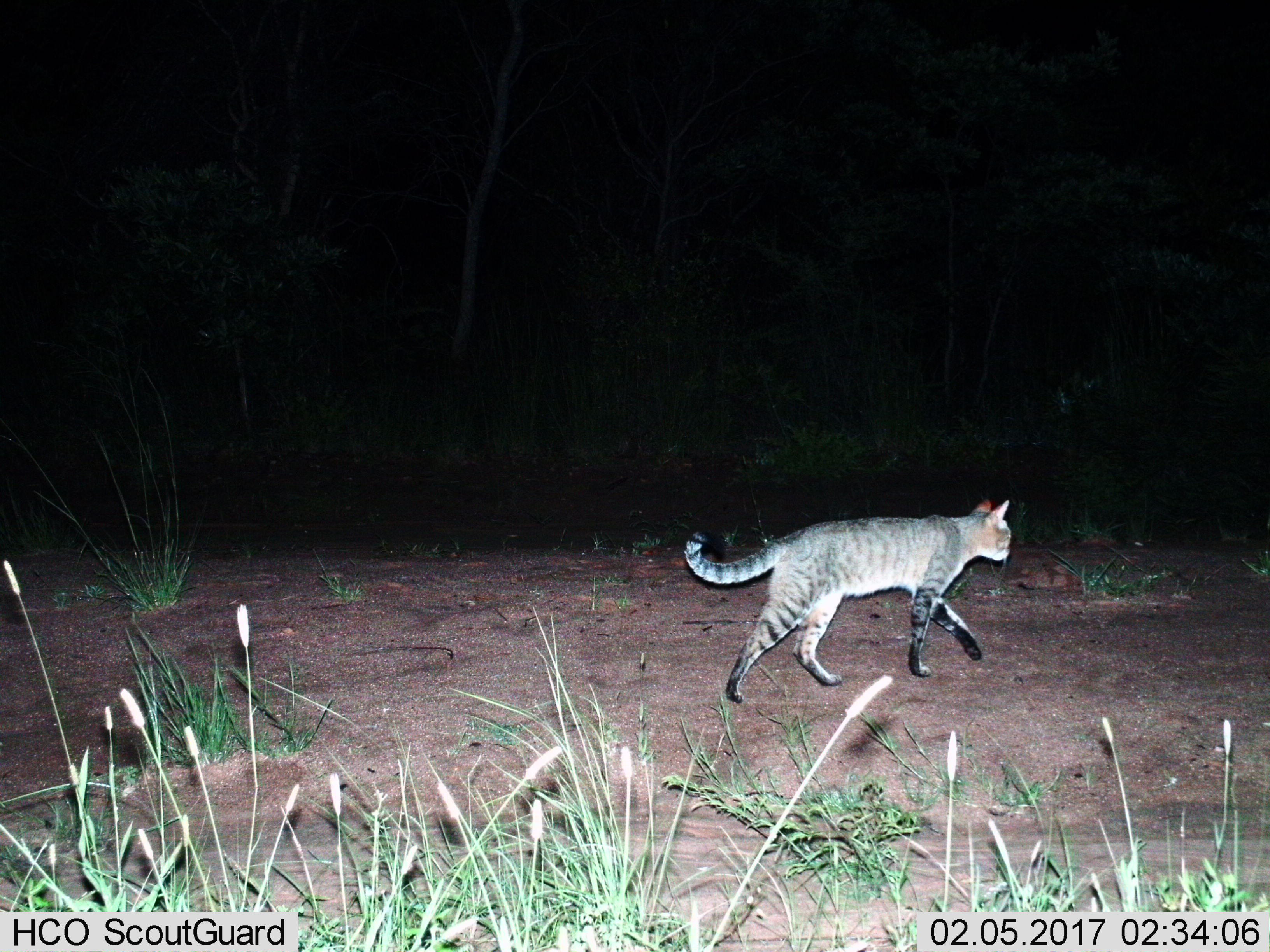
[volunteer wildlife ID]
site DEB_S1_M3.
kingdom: Animalia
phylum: Chordata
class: Mammalia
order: Carnivora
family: Felidae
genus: Felis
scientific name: Felis lybica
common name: african wild cat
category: africanwildcat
Africanwildcat (african wild cat) (Felis lybica), count 1. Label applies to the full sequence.